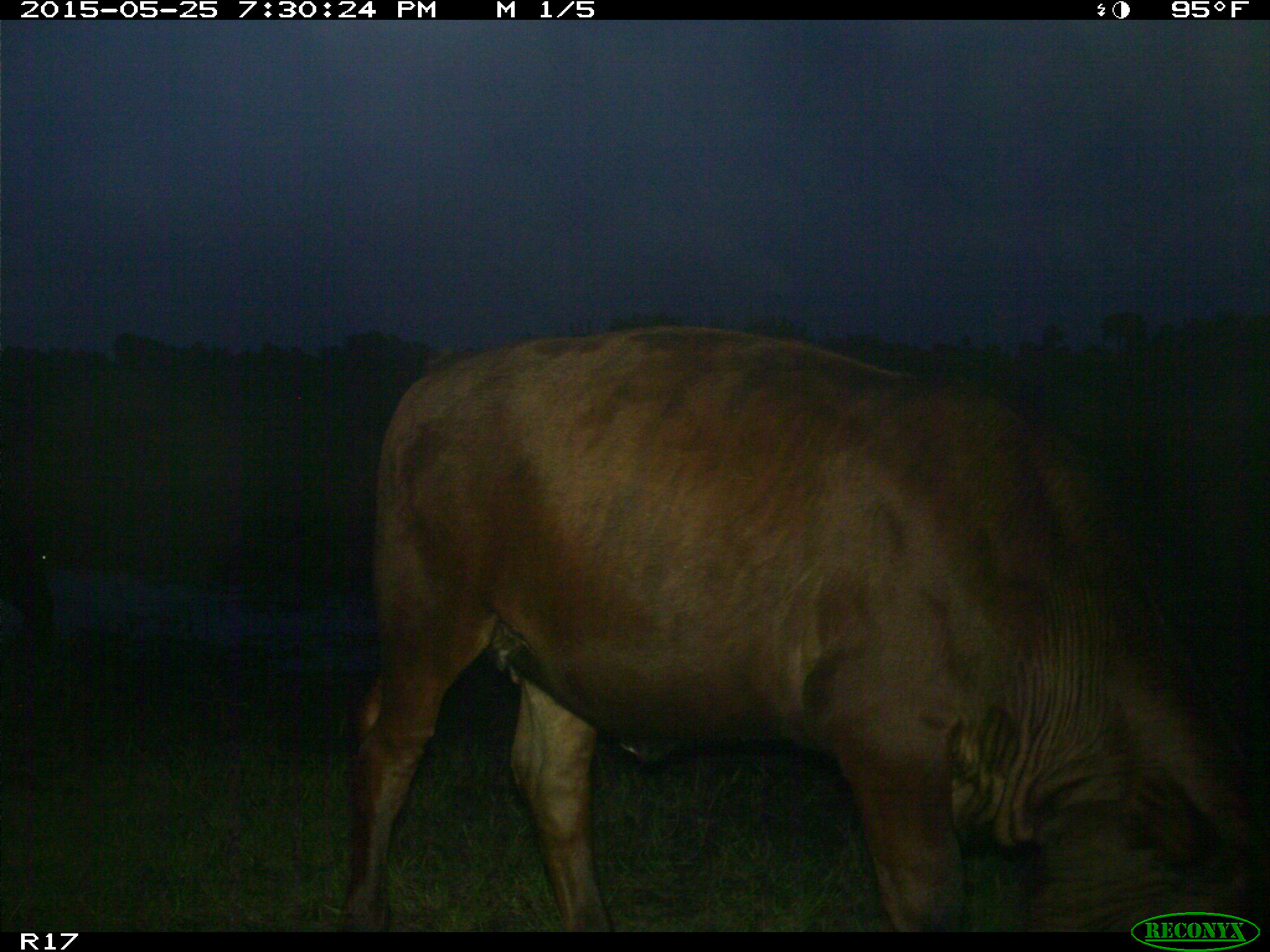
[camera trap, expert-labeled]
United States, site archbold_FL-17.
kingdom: Animalia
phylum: Chordata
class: Mammalia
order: Artiodactyla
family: Bovidae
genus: Bos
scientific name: Bos taurus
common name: domestic cow